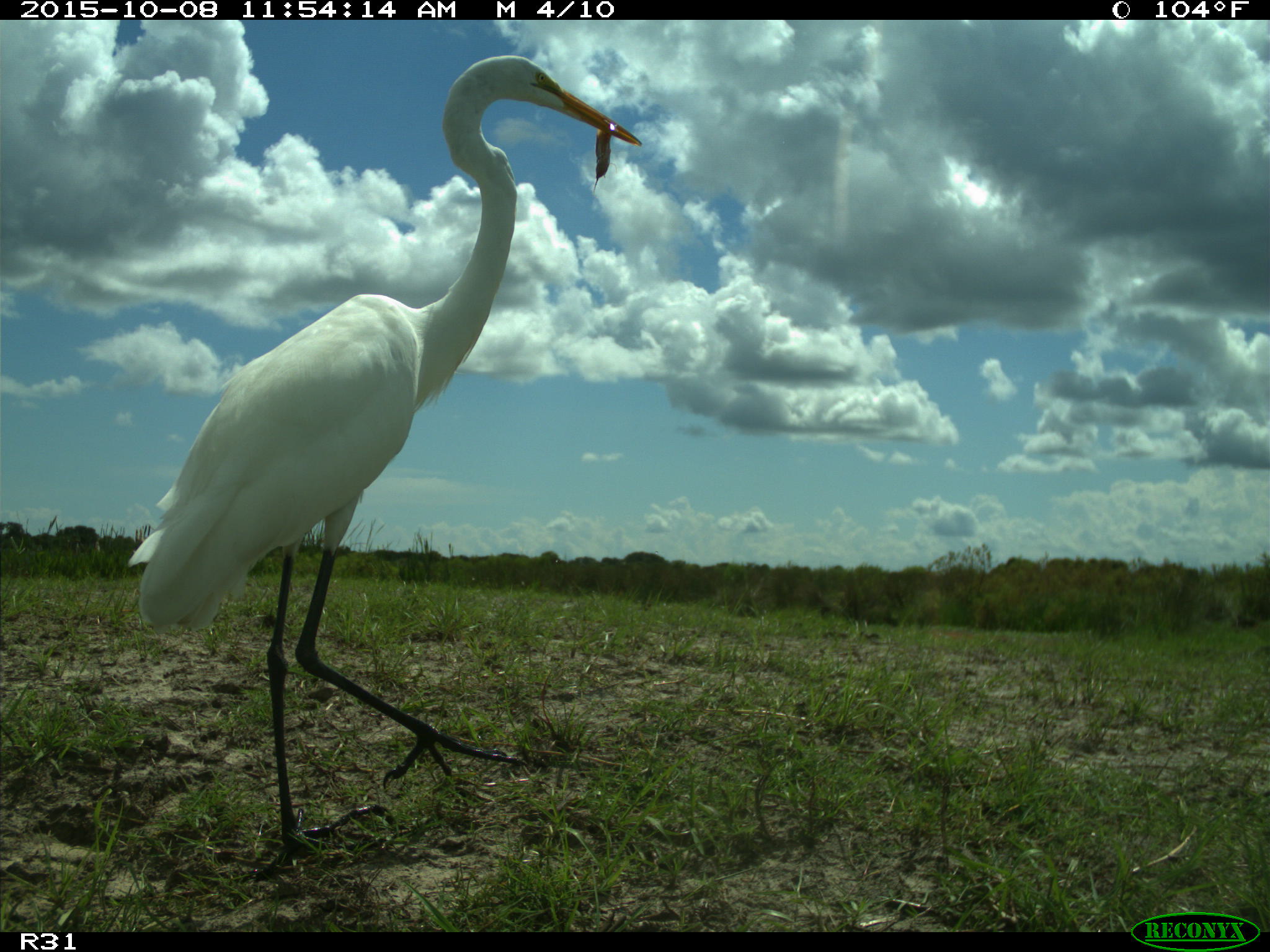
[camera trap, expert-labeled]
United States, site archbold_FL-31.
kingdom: Animalia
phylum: Chordata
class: Aves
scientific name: Aves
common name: birds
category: unidentified bird